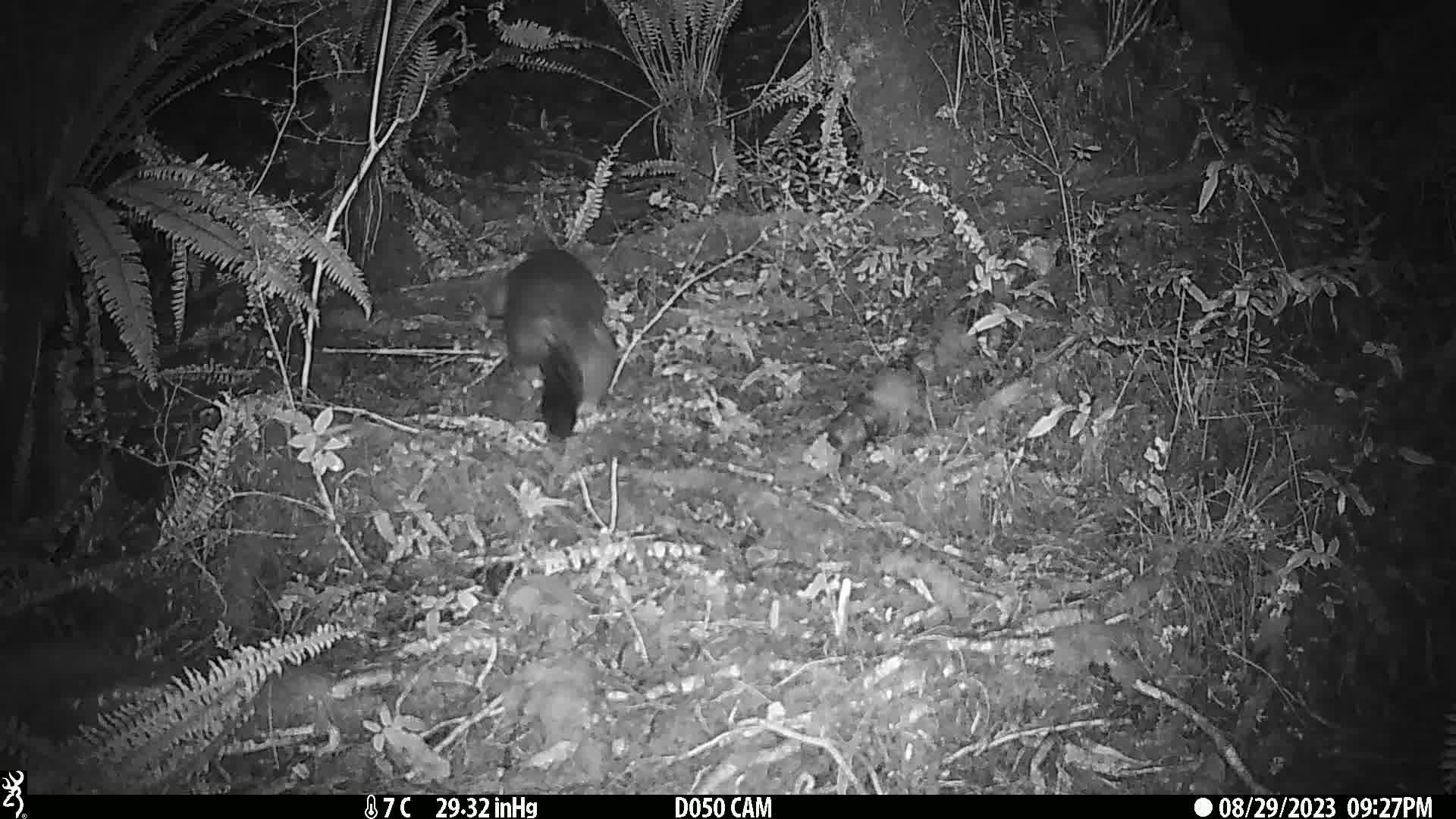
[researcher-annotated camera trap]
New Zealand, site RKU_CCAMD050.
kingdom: Animalia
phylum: Chordata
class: Mammalia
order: Diprotodontia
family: Phalangeridae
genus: Trichosurus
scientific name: Trichosurus vulpecula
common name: common brushtail possum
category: possum